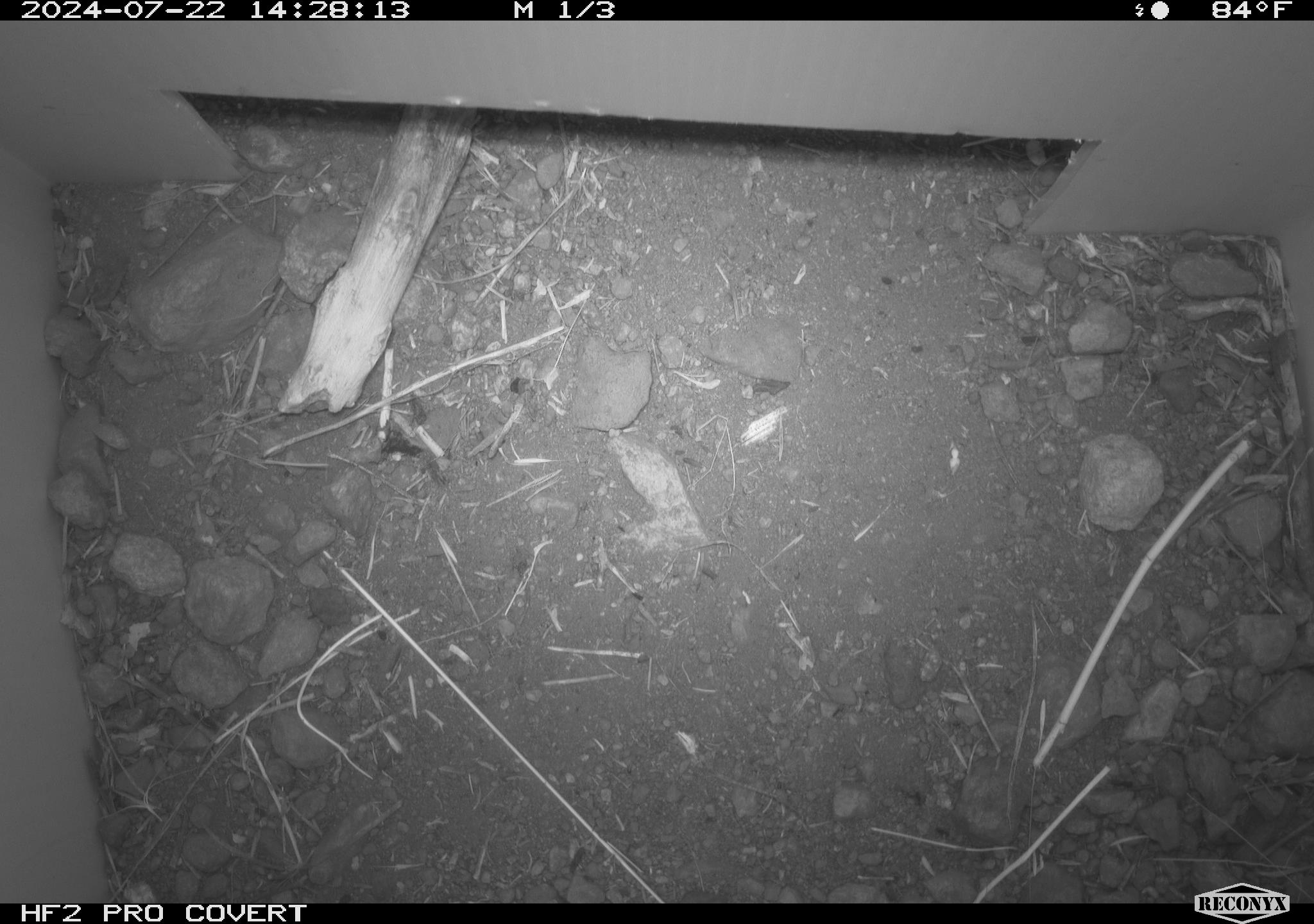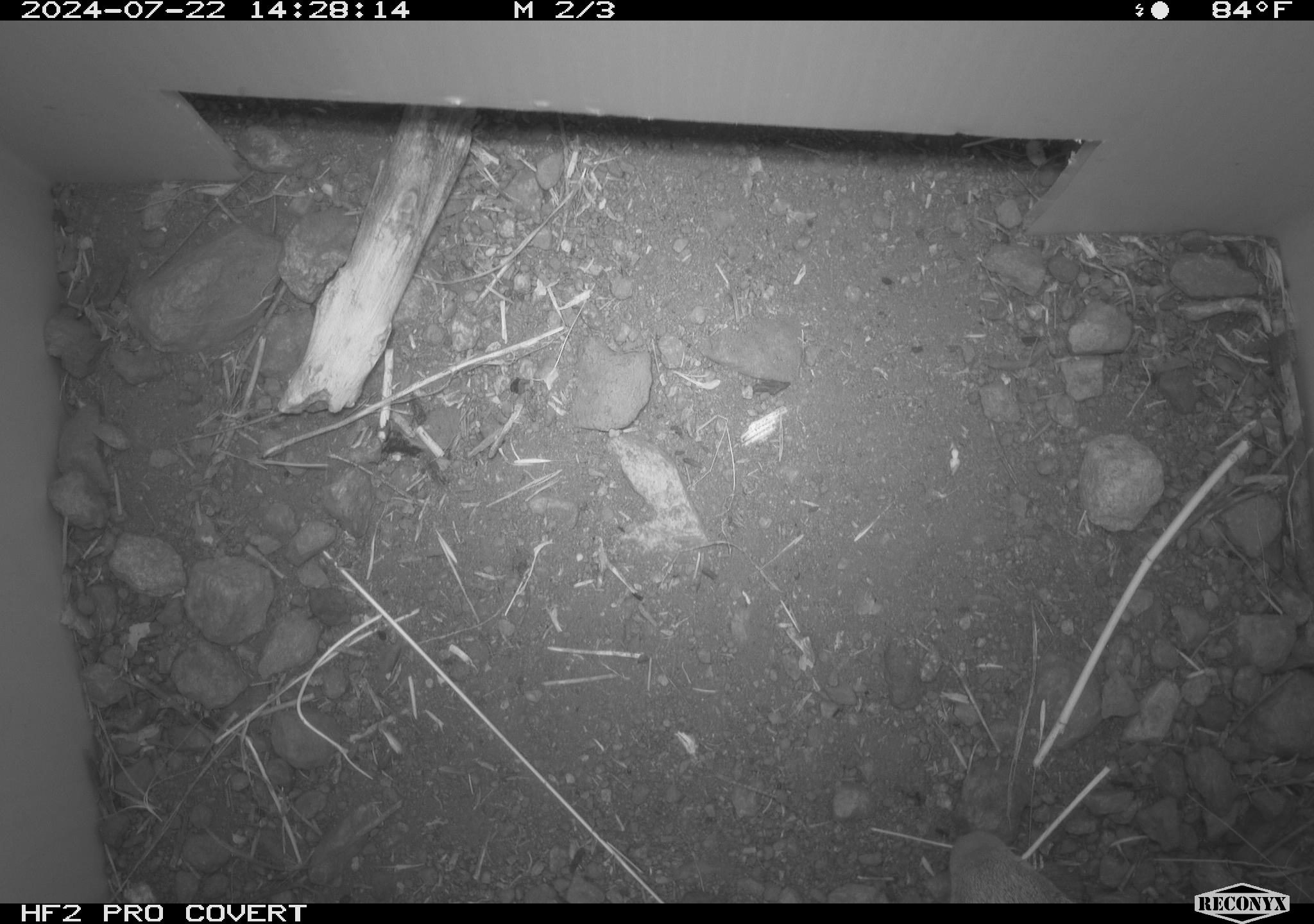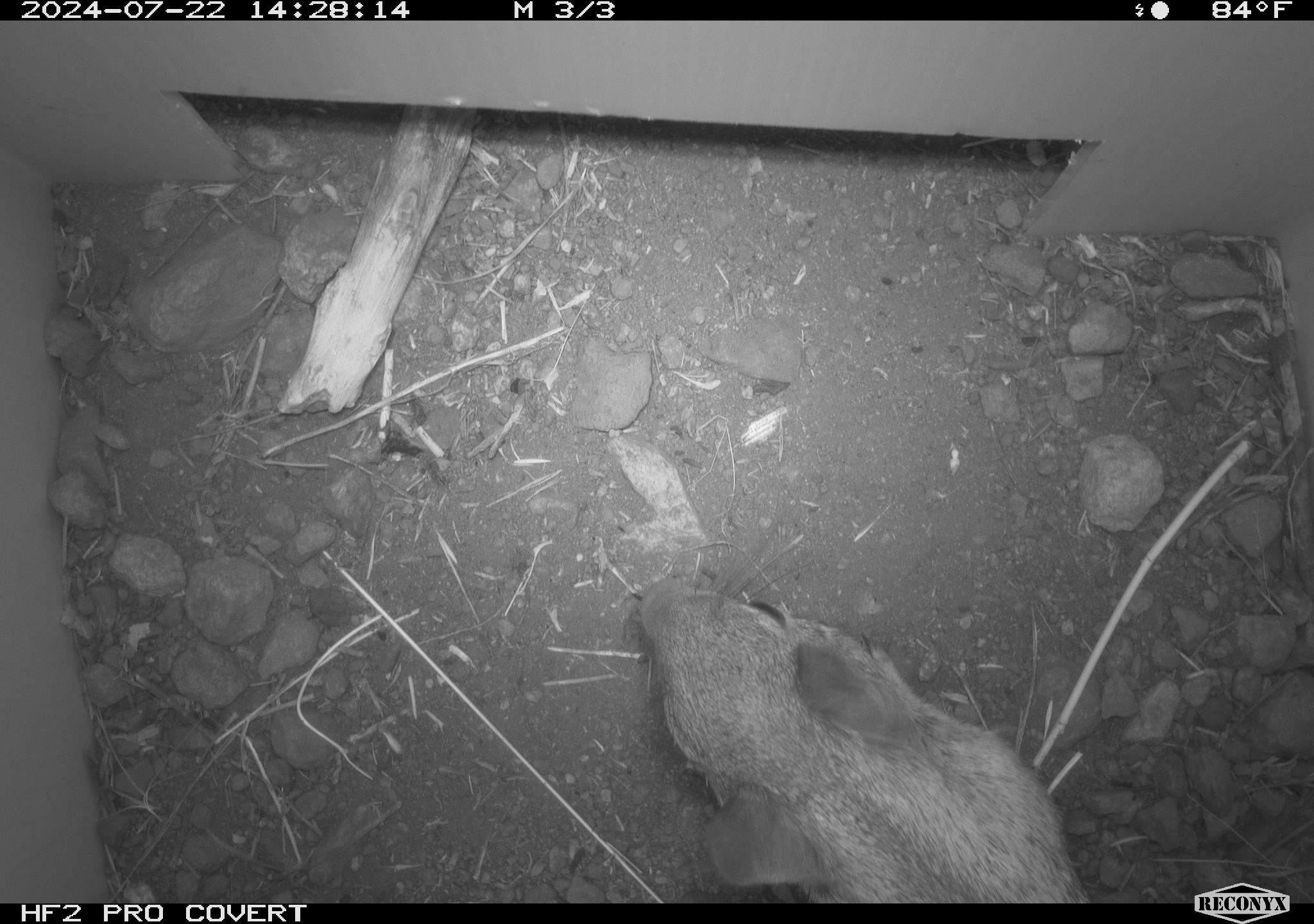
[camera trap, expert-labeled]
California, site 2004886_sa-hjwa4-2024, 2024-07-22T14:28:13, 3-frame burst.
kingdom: Animalia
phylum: Chordata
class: Mammalia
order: Rodentia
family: Sciuridae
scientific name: Sciuridae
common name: squirrels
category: sciuridae family